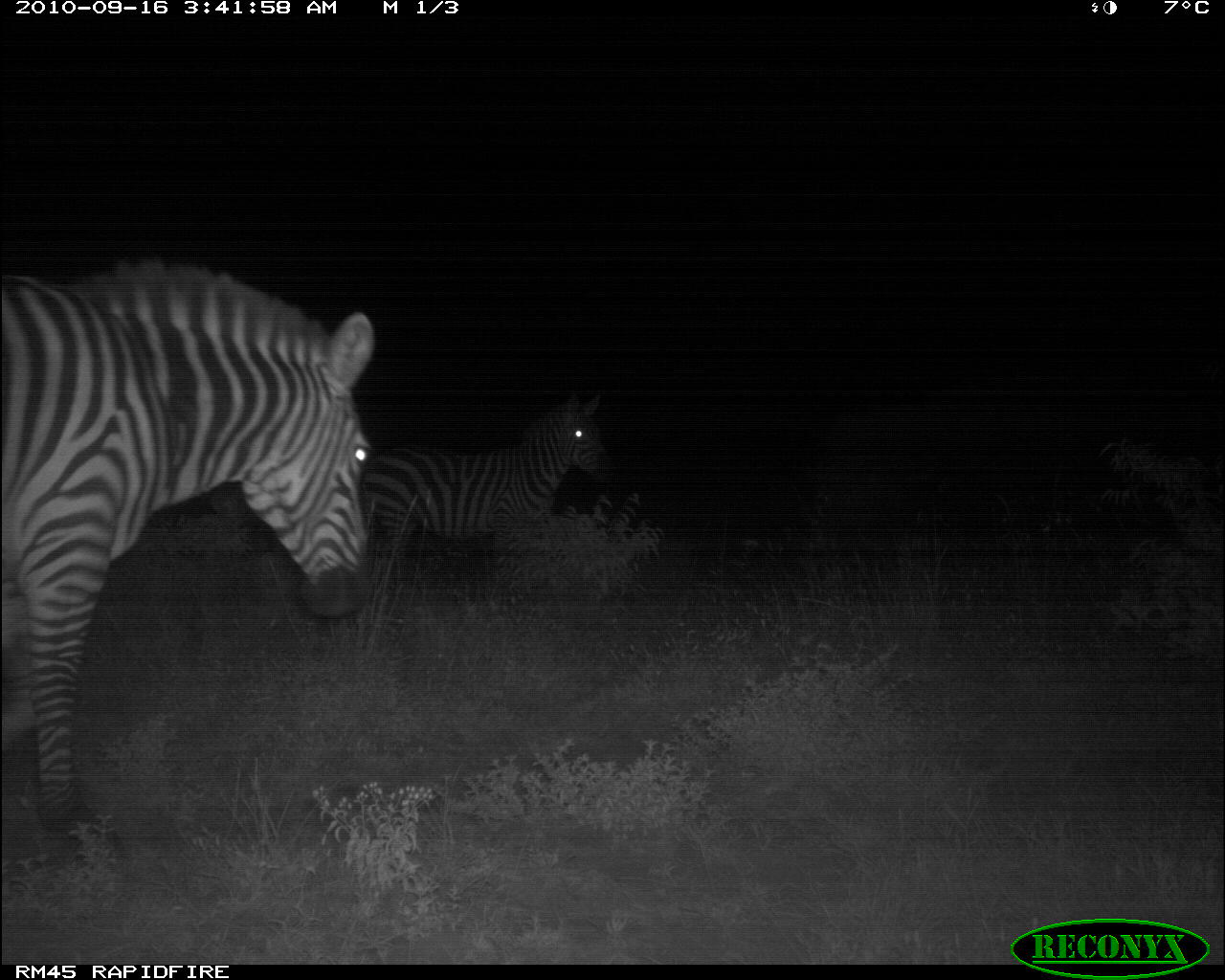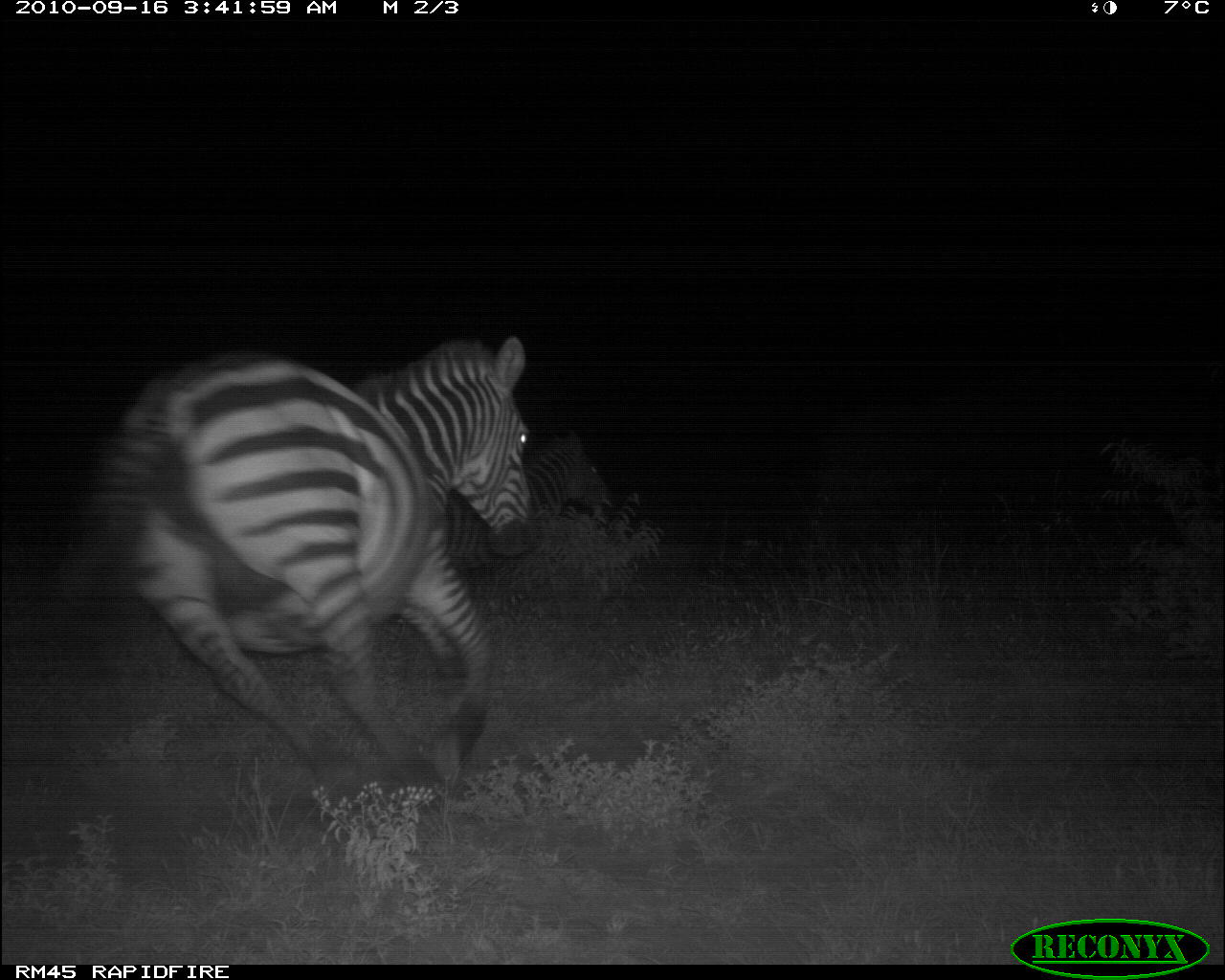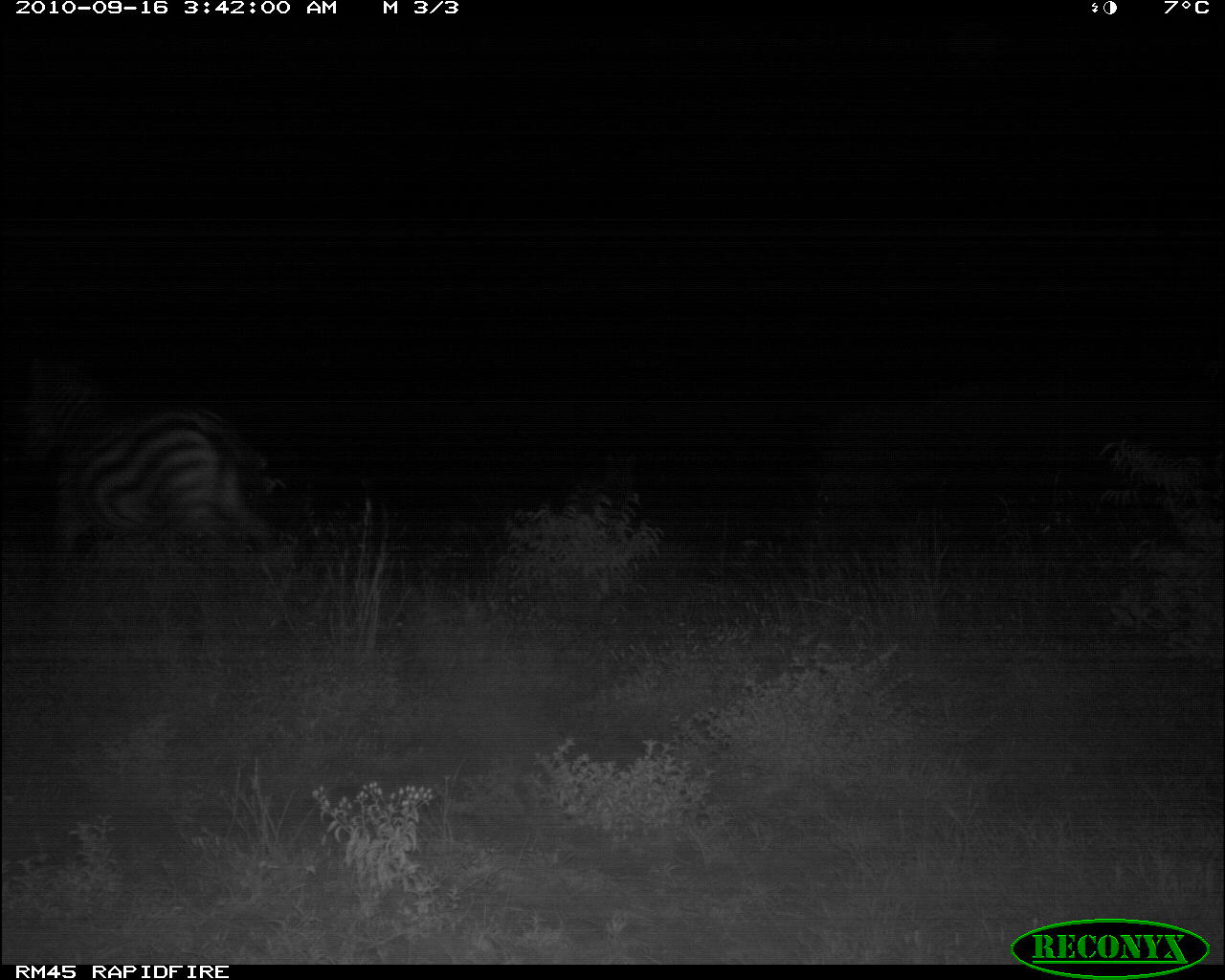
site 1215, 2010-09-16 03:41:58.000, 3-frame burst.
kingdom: Animalia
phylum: Chordata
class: Mammalia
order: Perissodactyla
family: Equidae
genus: Equus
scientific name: Equus quagga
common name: plains zebra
Equus quagga (plains zebra), count 2.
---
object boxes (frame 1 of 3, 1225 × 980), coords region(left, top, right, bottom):
equus quagga: region(0, 257, 371, 837); region(362, 390, 616, 561)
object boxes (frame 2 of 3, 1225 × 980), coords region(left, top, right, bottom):
equus quagga: region(55, 334, 541, 799); region(445, 428, 612, 569)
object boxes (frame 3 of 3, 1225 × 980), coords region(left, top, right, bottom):
equus quagga: region(21, 348, 284, 562); region(568, 450, 635, 517)